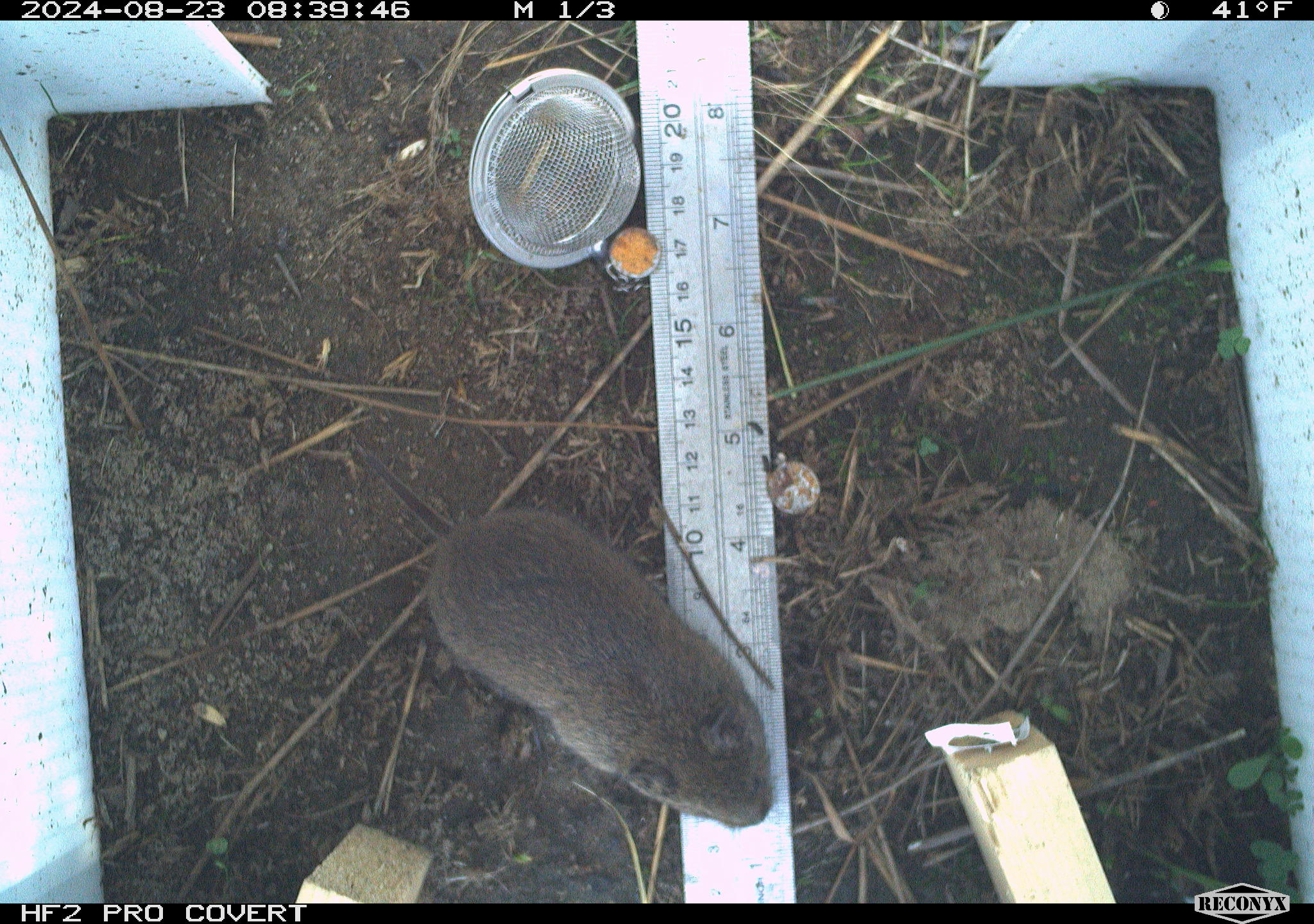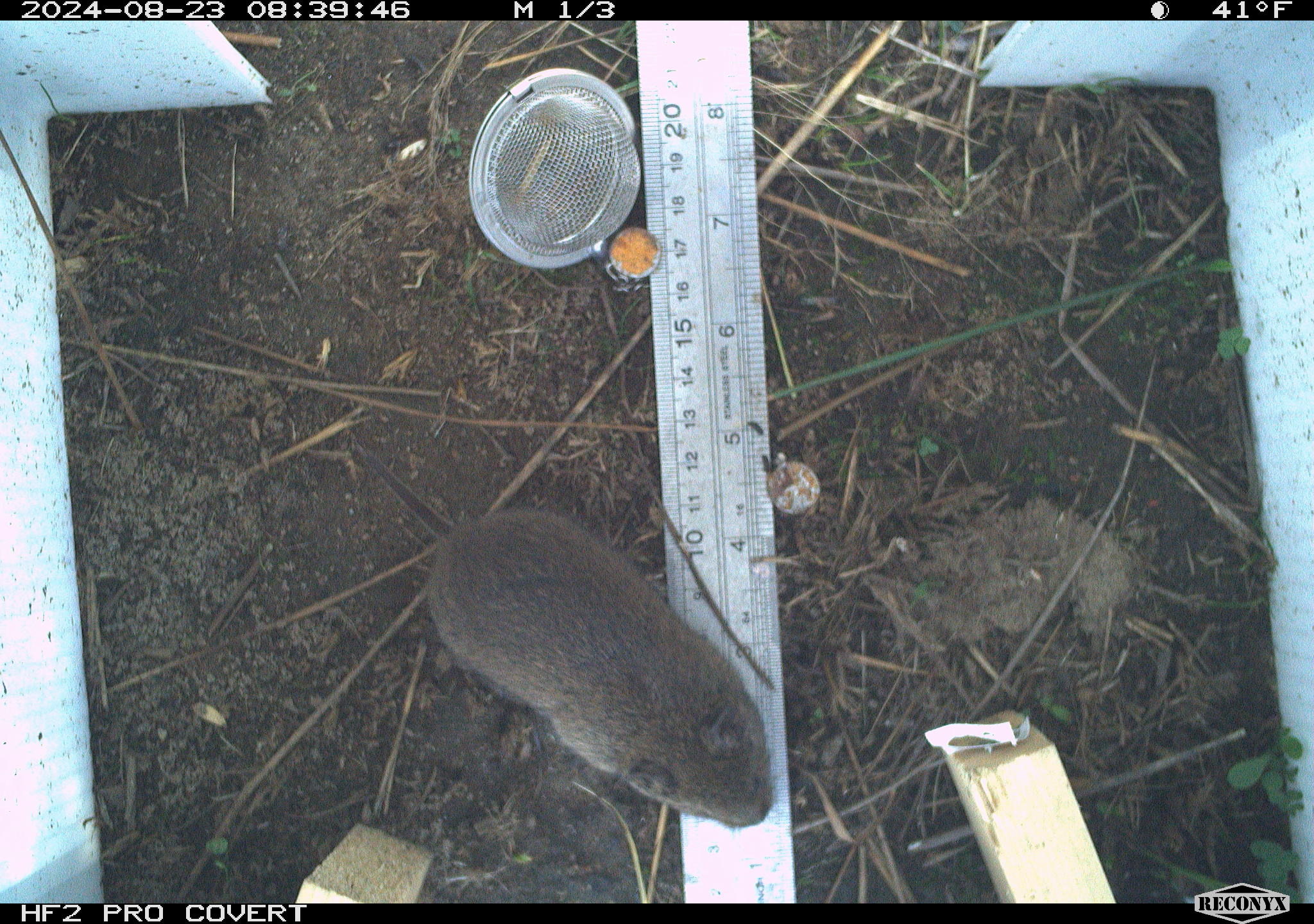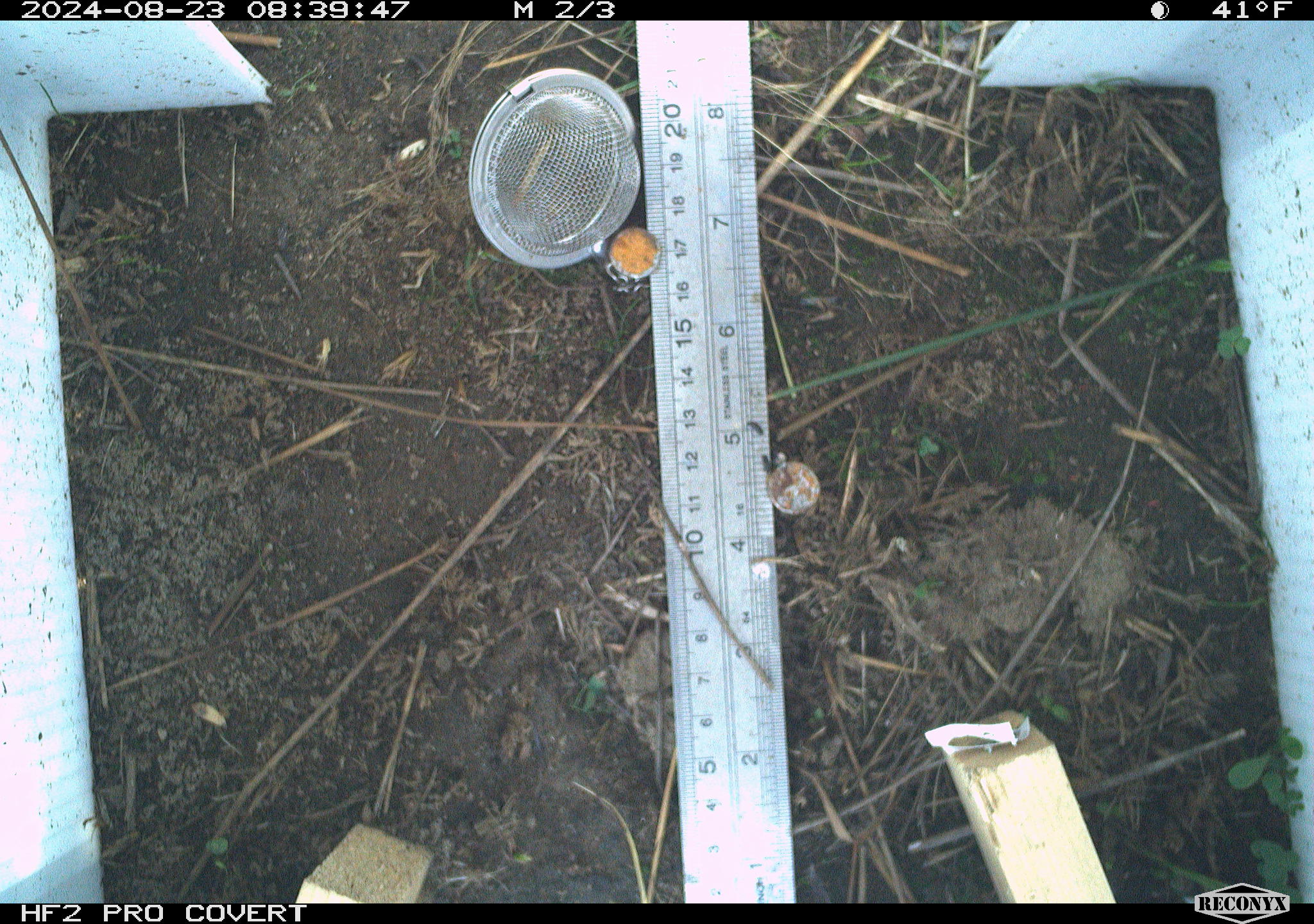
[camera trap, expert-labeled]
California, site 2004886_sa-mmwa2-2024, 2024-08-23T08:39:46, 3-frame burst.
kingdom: Animalia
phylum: Chordata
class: Mammalia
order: Rodentia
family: Cricetidae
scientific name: Arvicolinae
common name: voles, lemmings, and muskrats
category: arvicolinae subfamily